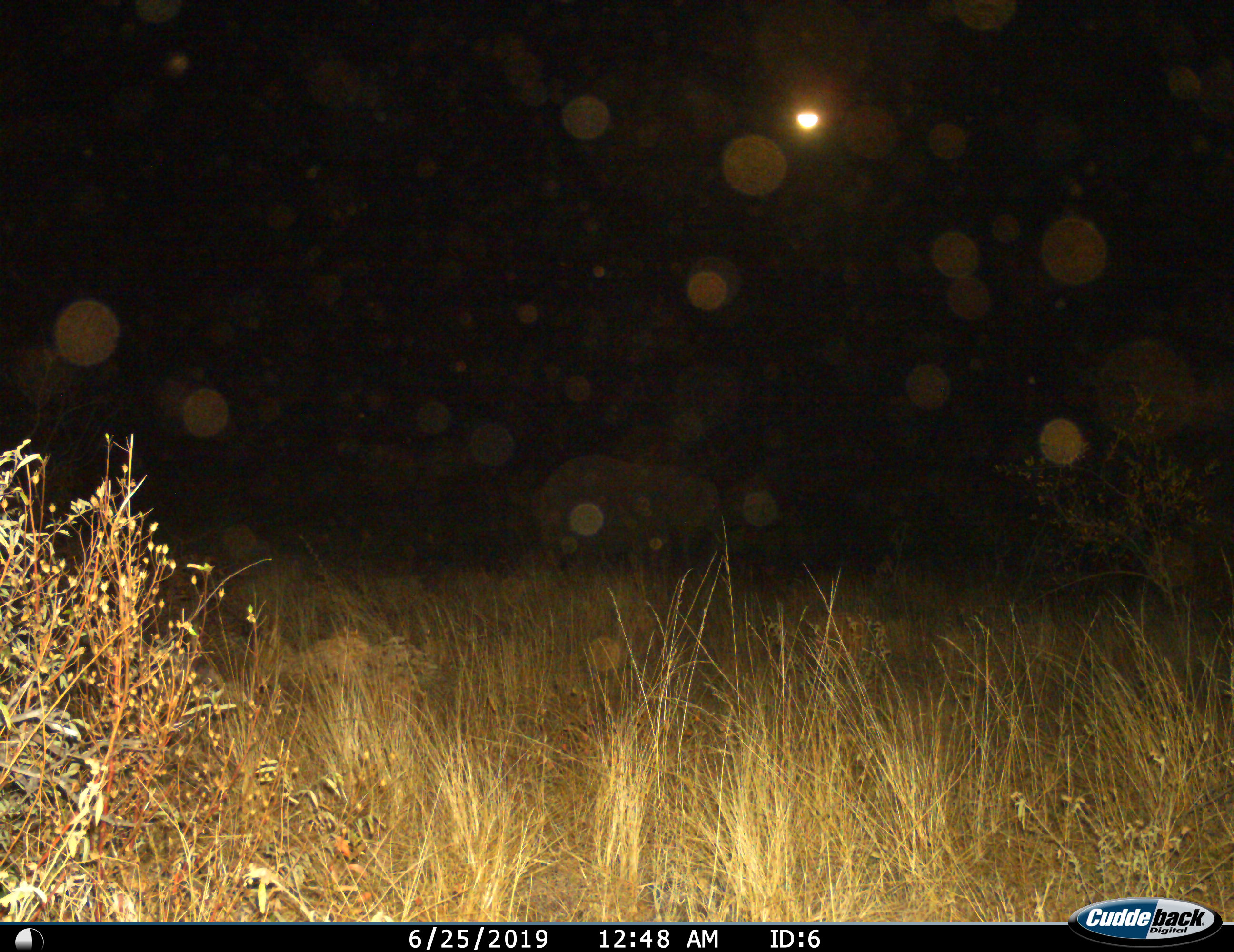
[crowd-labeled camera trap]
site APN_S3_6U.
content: unidentified animal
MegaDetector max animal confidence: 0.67